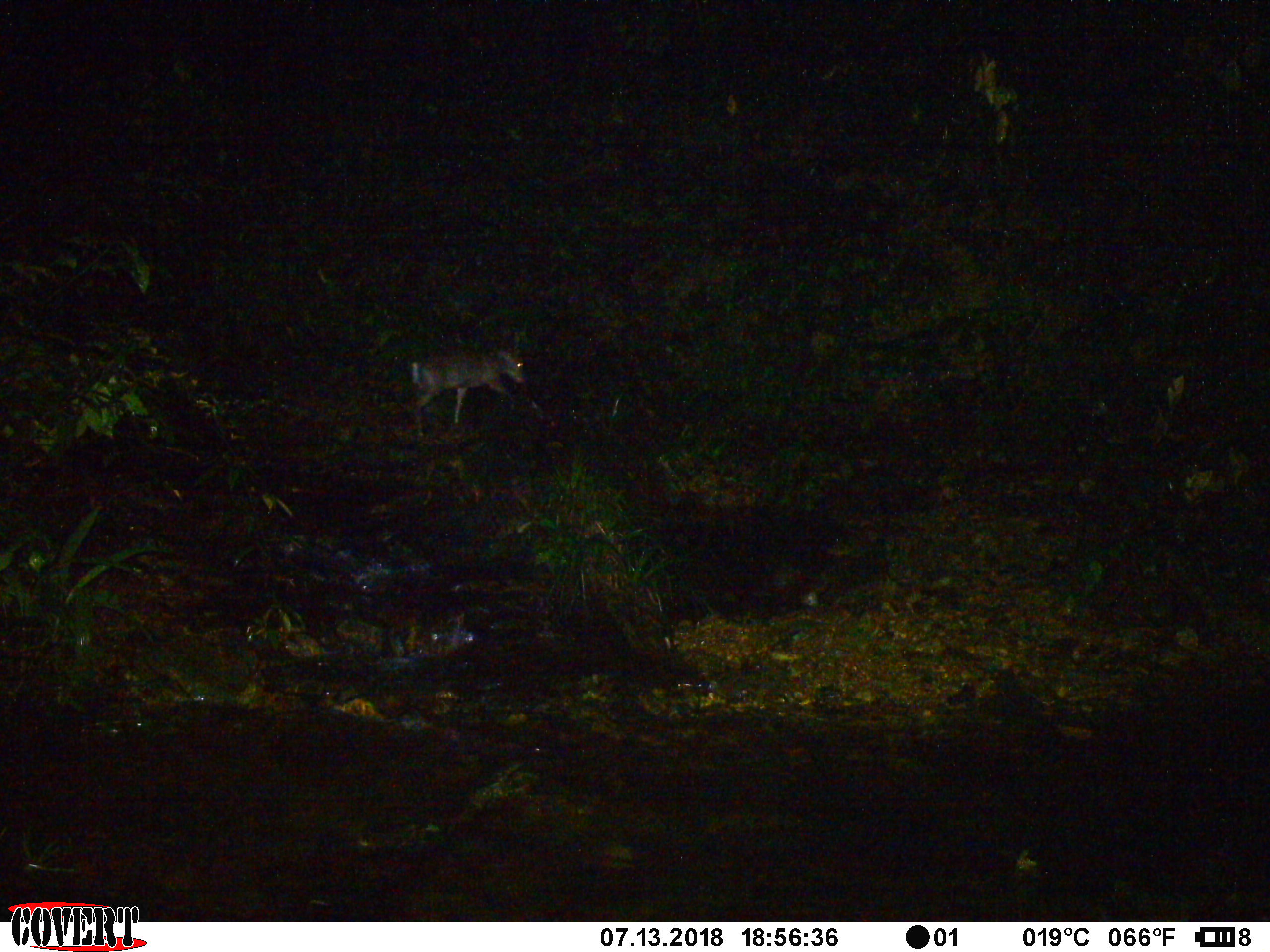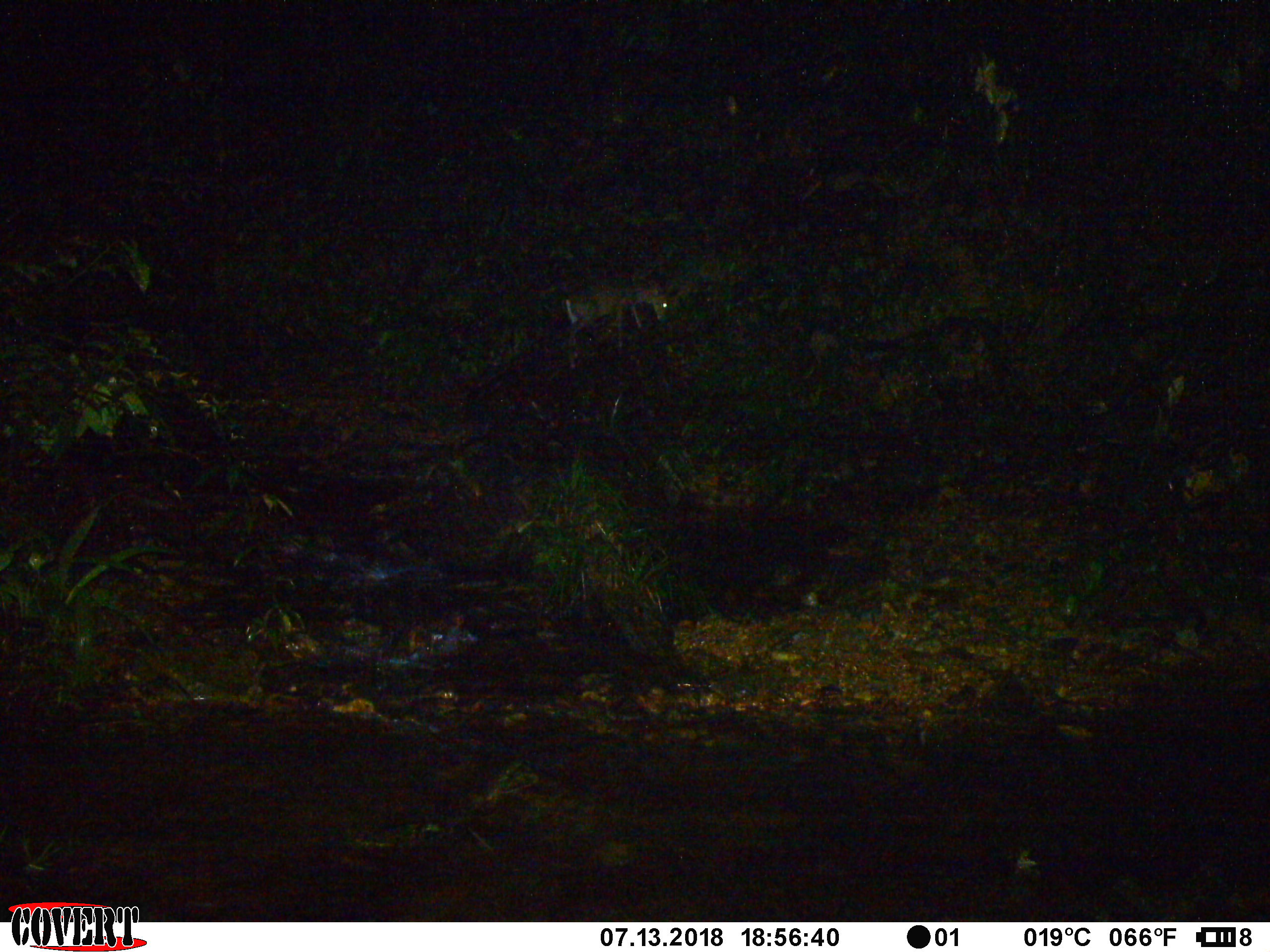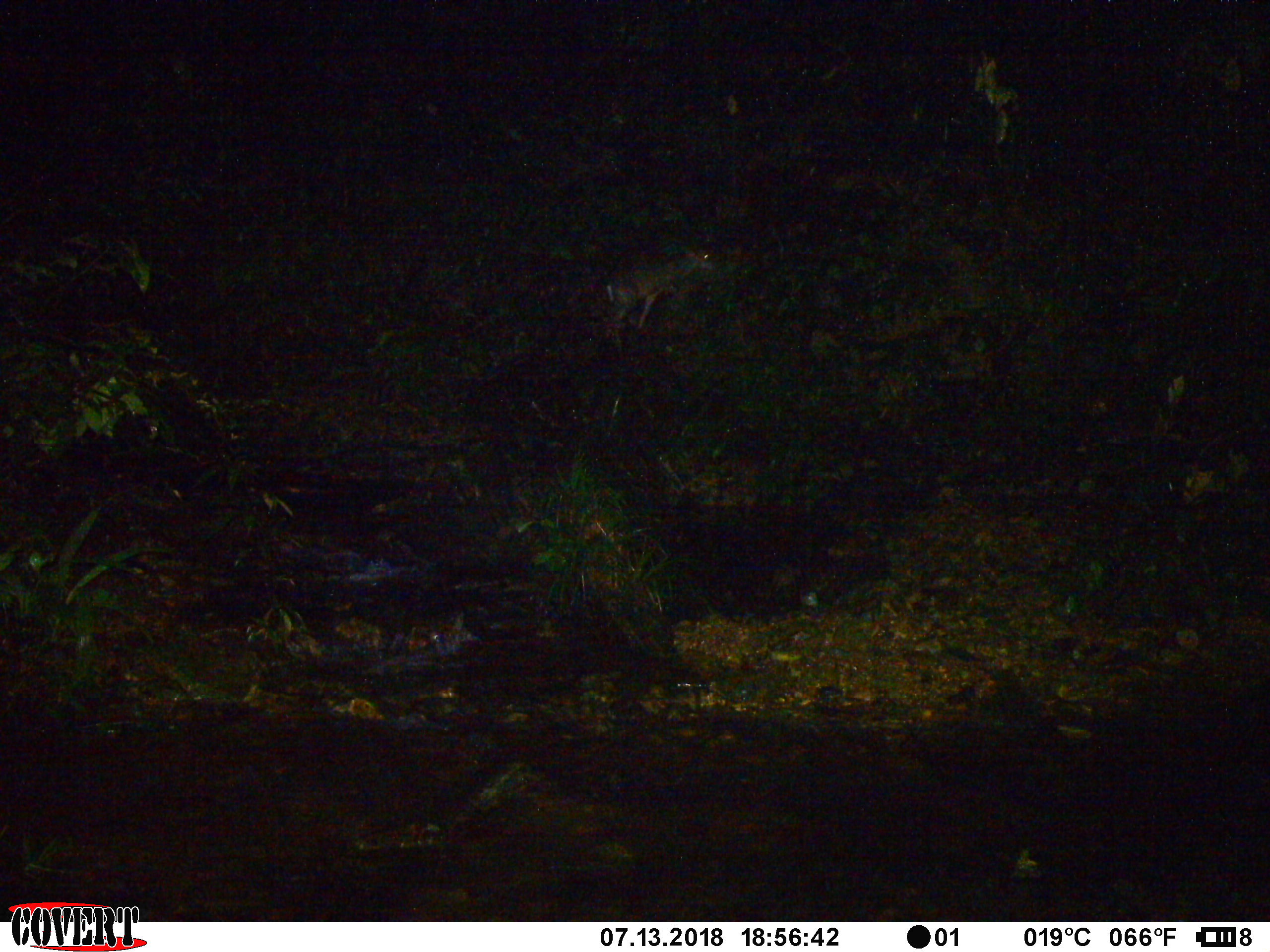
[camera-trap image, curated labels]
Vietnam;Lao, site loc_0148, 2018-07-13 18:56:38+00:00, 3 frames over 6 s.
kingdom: Animalia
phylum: Chordata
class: Mammalia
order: Artiodactyla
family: Cervidae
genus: Muntiacus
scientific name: Muntiacus rooseveltorum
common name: roosevelt's muntjac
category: roosevelts muntjac group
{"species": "roosevelts muntjac group (roosevelt's muntjac) (Muntiacus rooseveltorum)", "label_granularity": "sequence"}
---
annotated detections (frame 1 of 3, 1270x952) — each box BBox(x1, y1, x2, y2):
roosevelts muntjac group: BBox(411, 344, 526, 438)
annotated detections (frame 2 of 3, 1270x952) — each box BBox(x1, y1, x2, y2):
roosevelts muntjac group: BBox(559, 276, 670, 371)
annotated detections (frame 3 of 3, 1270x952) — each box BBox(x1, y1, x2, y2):
roosevelts muntjac group: BBox(605, 244, 719, 355)